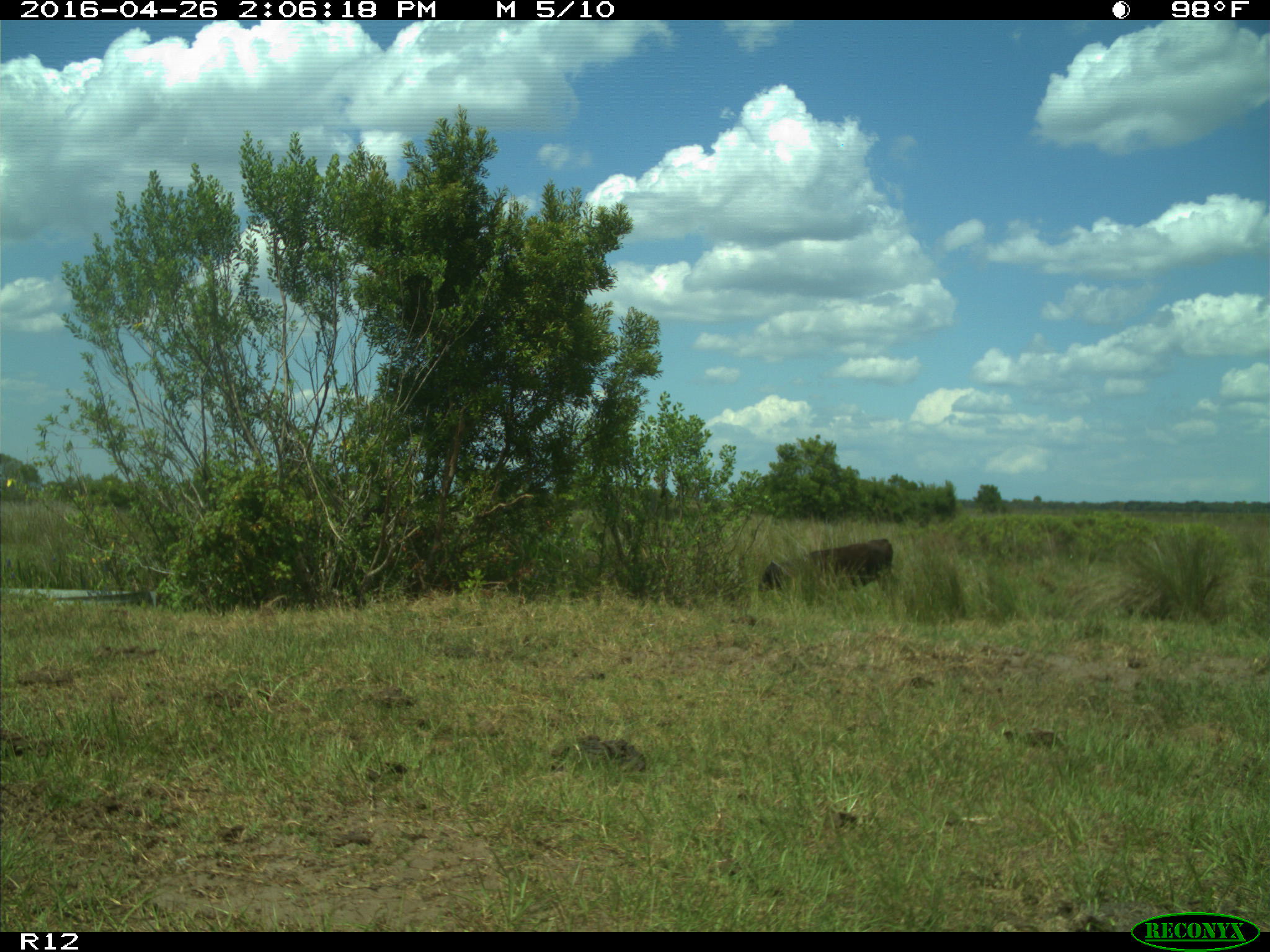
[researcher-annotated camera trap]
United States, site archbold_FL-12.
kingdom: Animalia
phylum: Chordata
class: Mammalia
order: Artiodactyla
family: Bovidae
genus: Bos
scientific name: Bos taurus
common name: domestic cow